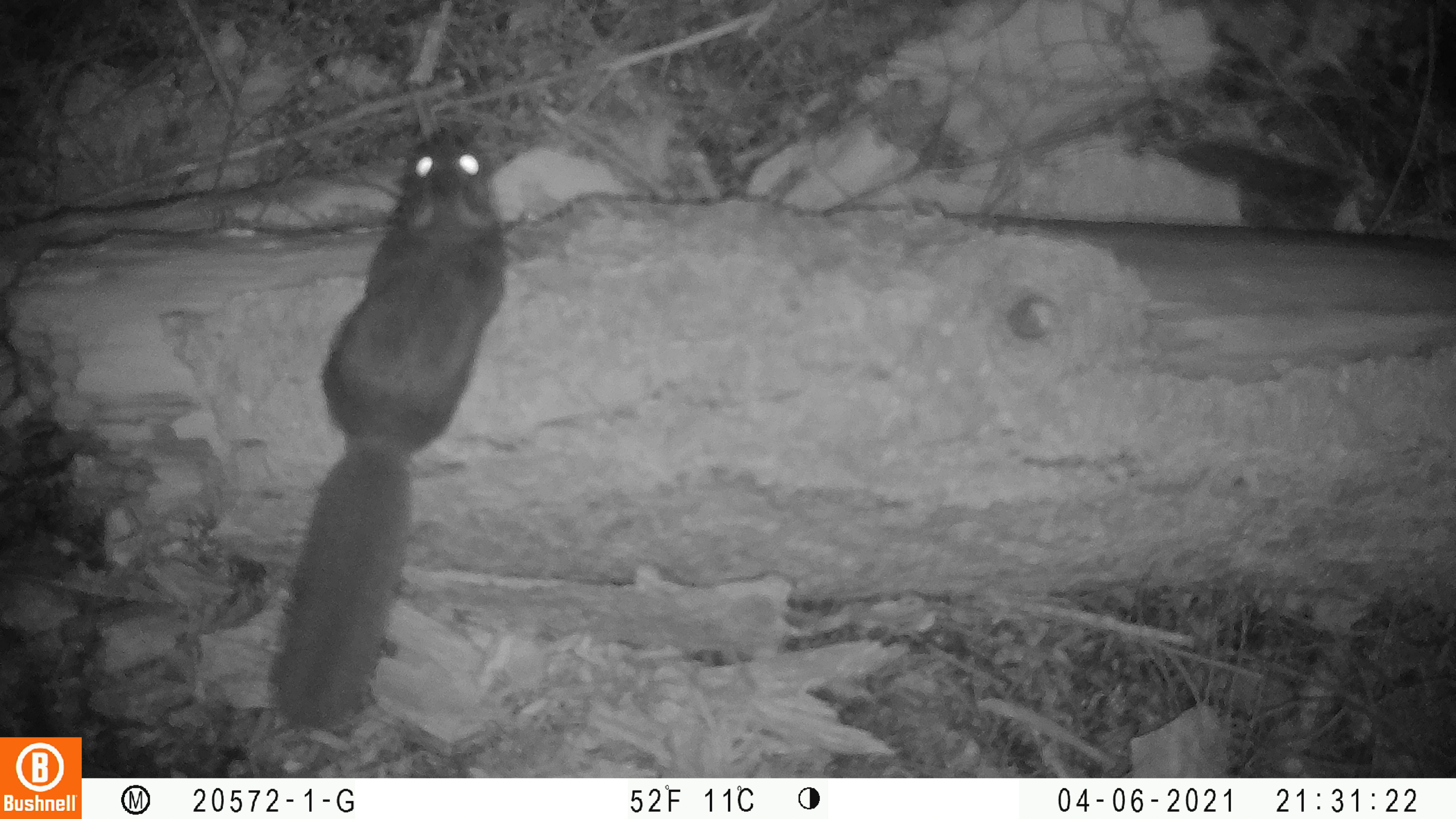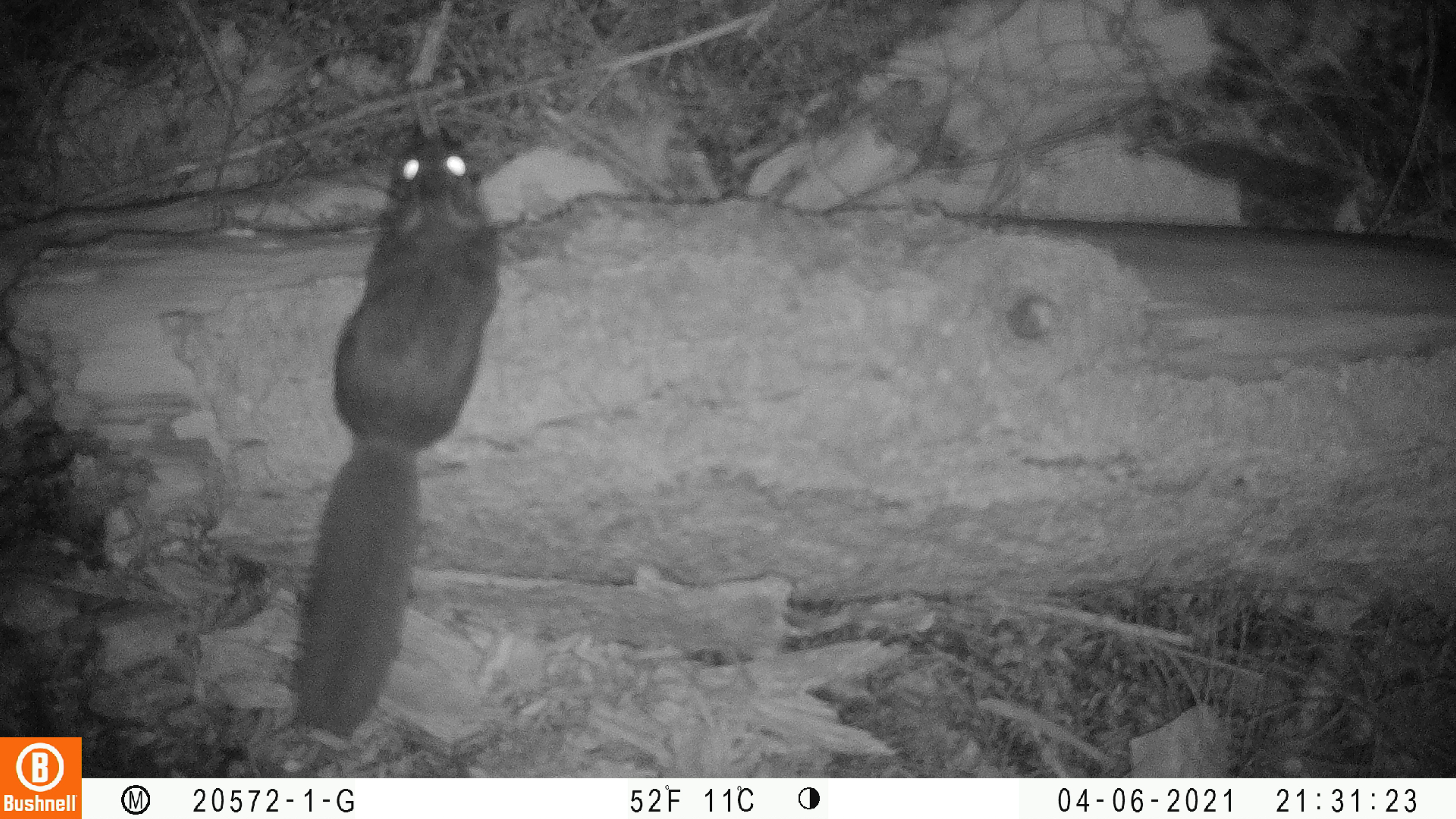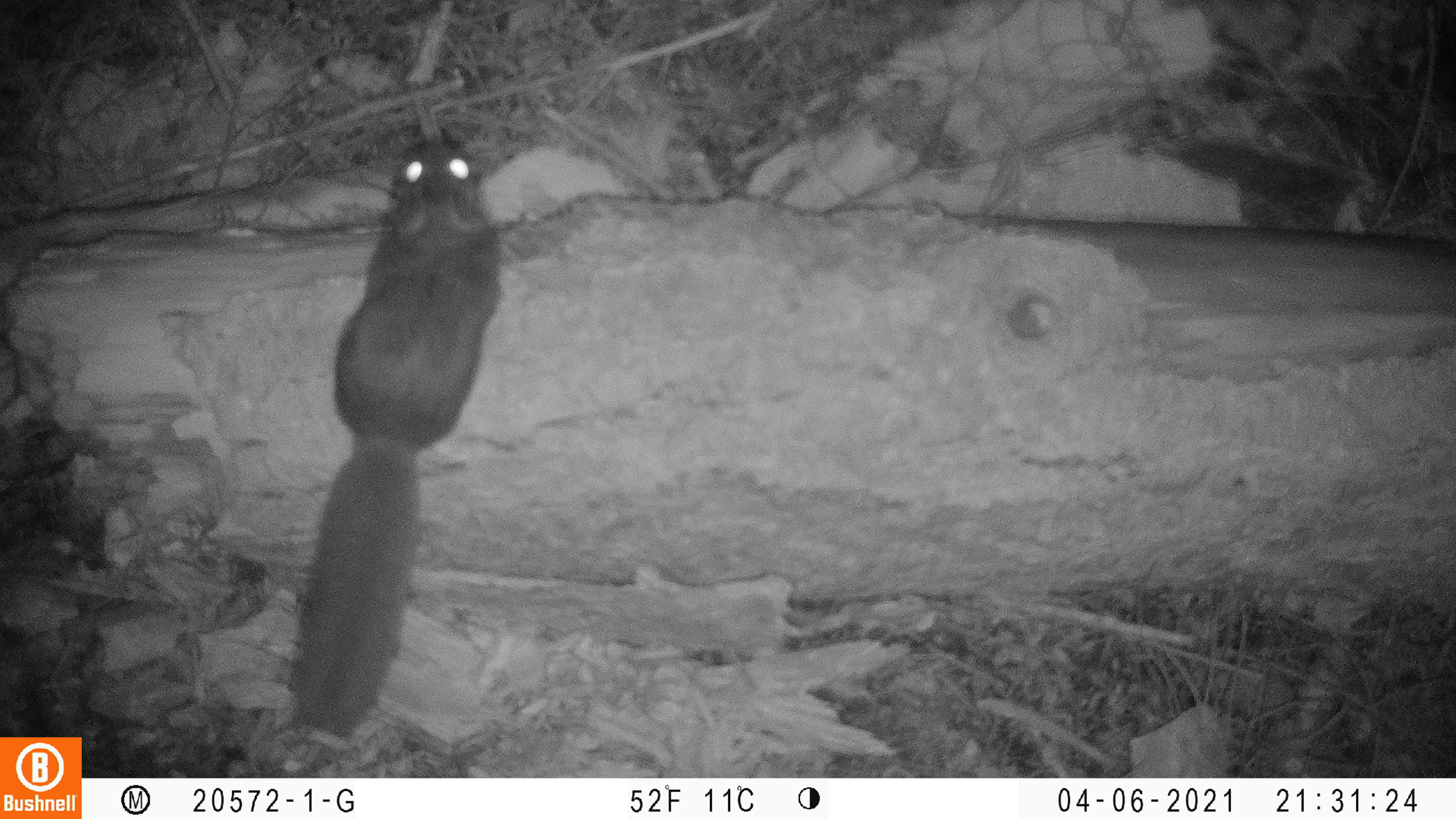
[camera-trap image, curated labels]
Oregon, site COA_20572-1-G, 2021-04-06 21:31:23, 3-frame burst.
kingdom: Animalia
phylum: Chordata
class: Mammalia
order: Rodentia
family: Sciuridae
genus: Glaucomys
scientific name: Glaucomys oregonensis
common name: humboldt's flying squirrel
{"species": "humboldt's flying squirrel (Glaucomys oregonensis)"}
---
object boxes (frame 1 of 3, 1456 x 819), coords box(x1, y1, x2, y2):
humboldt's flying squirrel: box(259, 115, 524, 729)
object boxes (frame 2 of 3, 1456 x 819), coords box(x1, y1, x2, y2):
humboldt's flying squirrel: box(270, 130, 491, 749)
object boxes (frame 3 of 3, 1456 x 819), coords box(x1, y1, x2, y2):
humboldt's flying squirrel: box(281, 128, 502, 742)